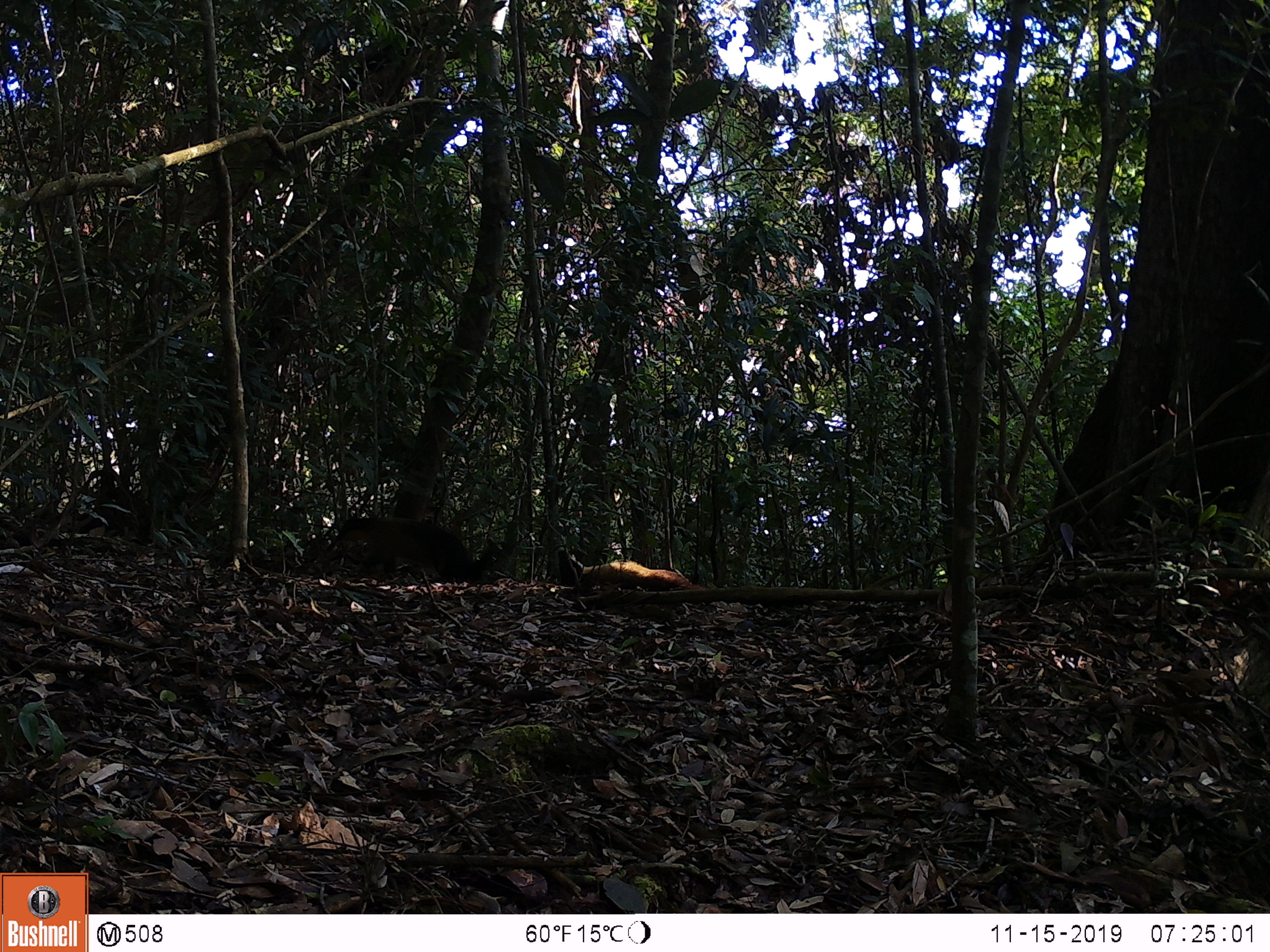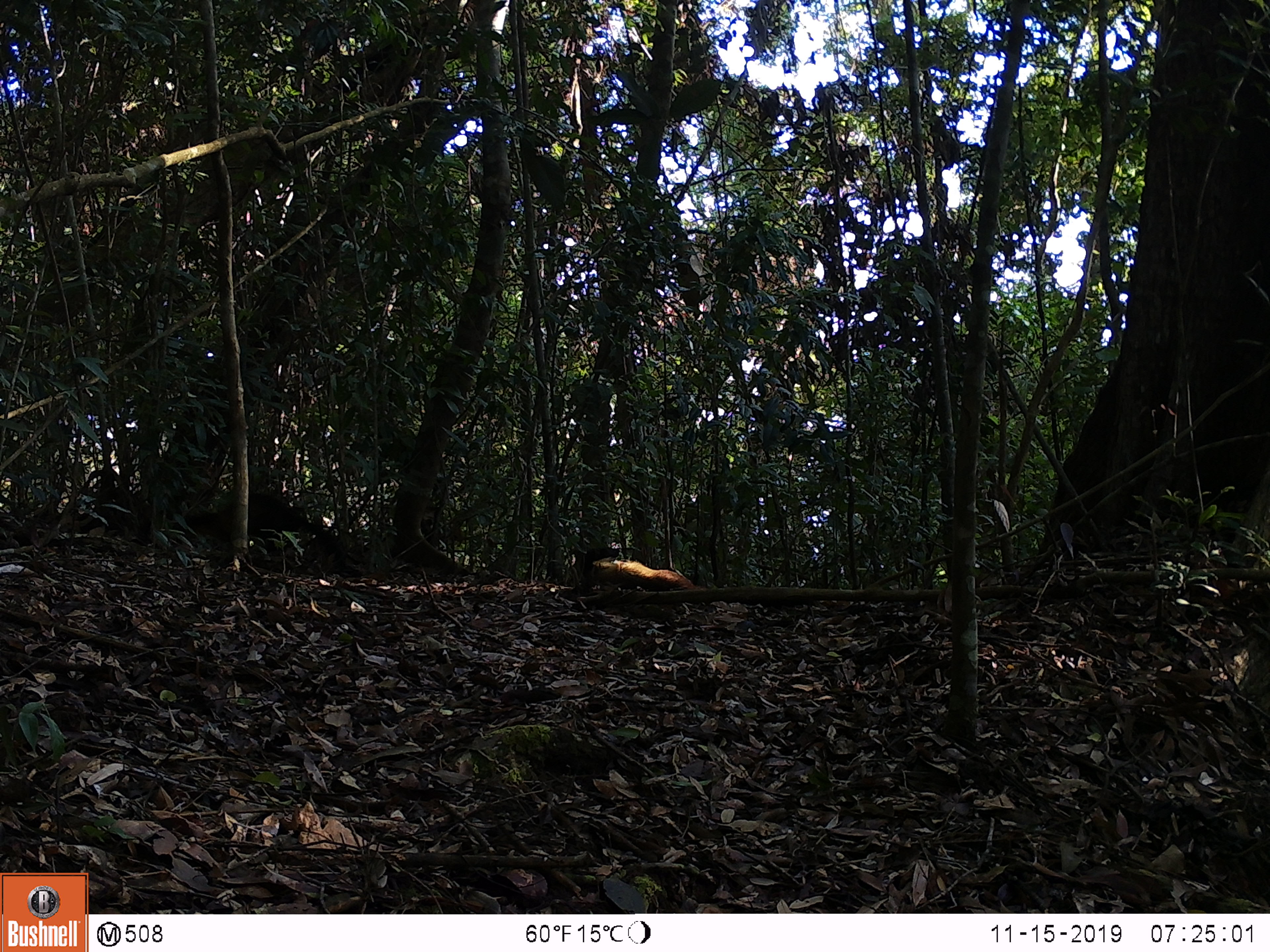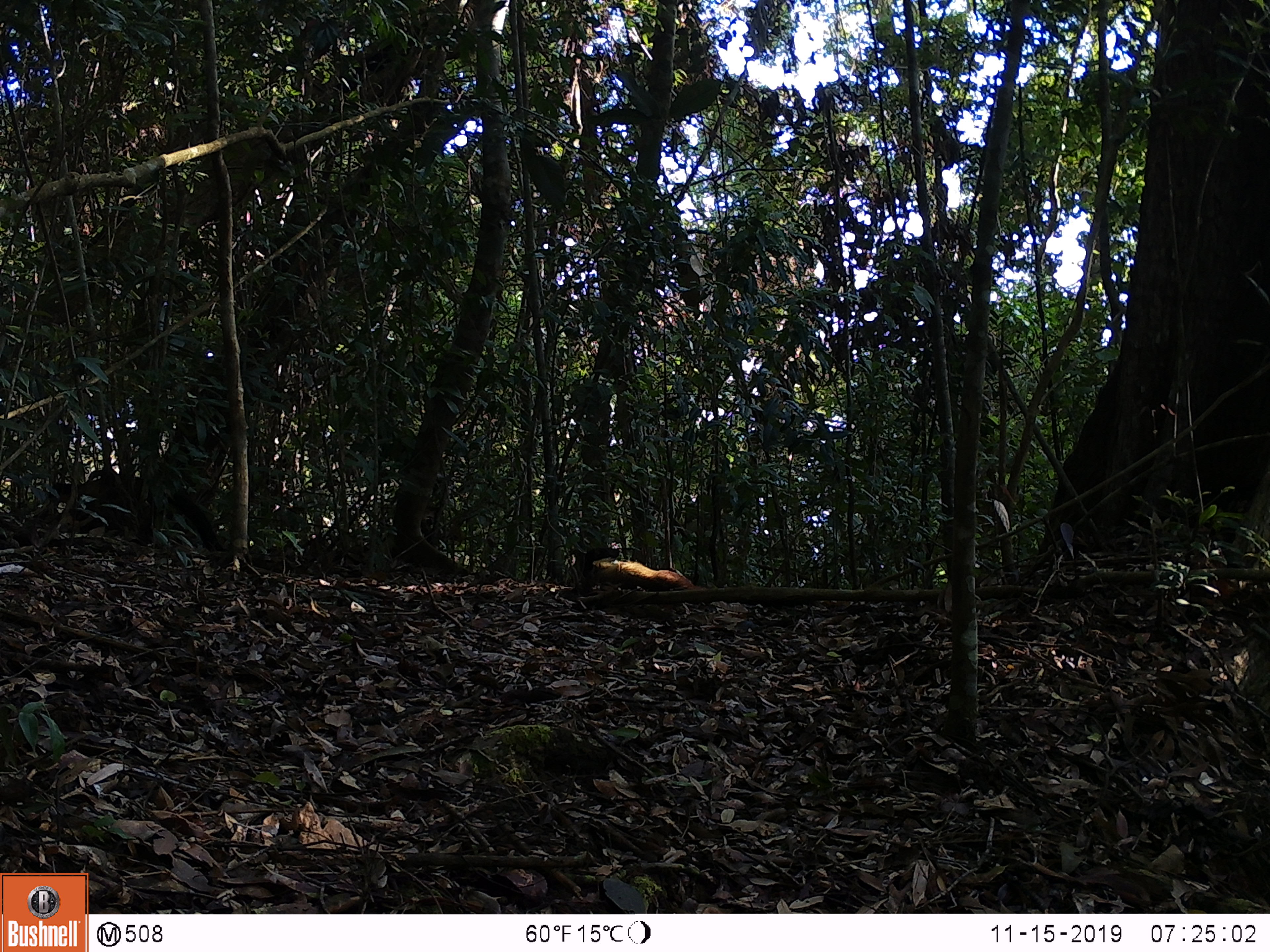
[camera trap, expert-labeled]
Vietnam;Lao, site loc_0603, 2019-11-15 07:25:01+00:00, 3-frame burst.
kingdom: Animalia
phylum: Chordata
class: Mammalia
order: Carnivora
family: Mustelidae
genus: Martes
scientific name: Martes flavigula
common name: yellow-throated marten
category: yellow throated marten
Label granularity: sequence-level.